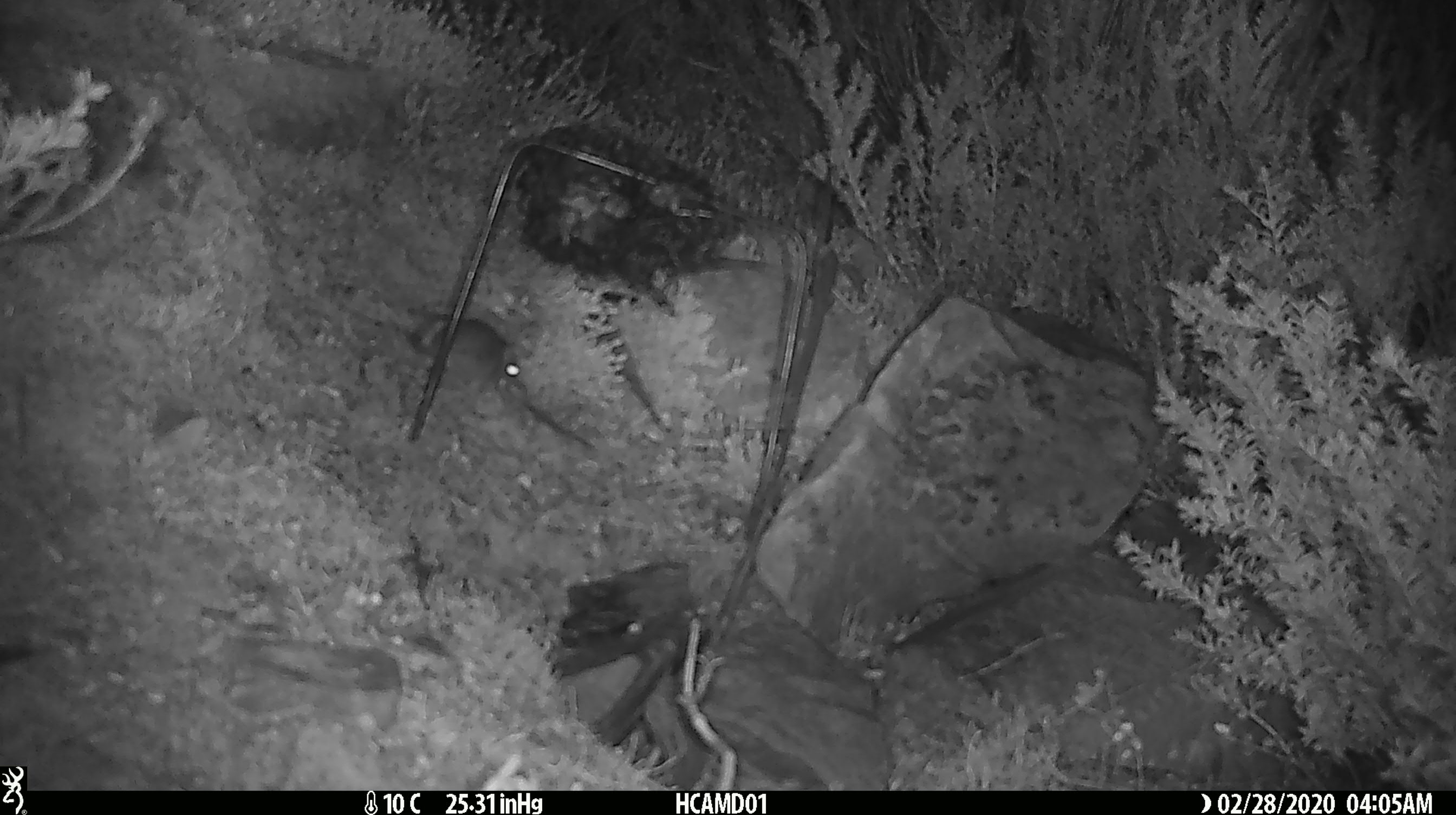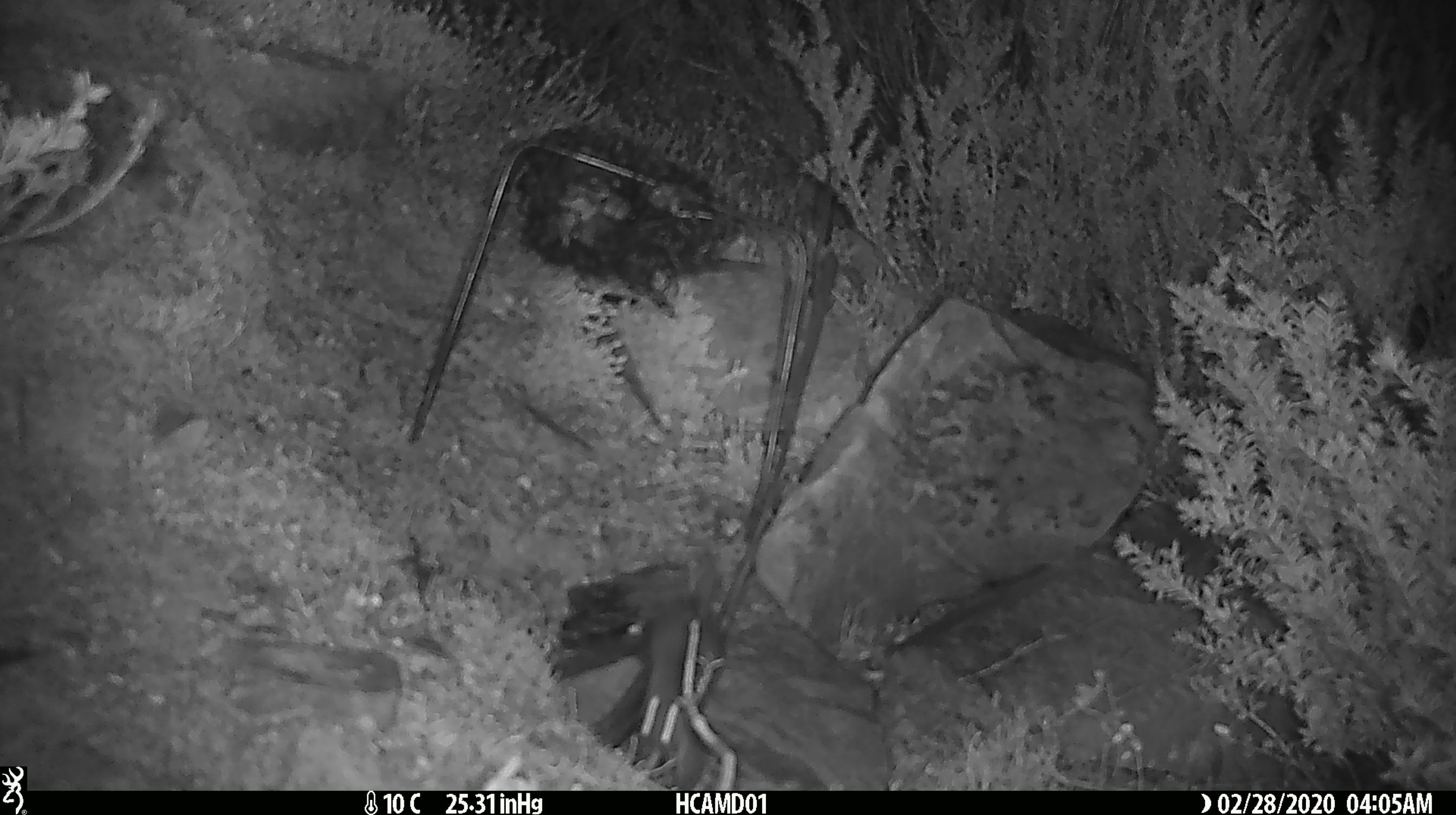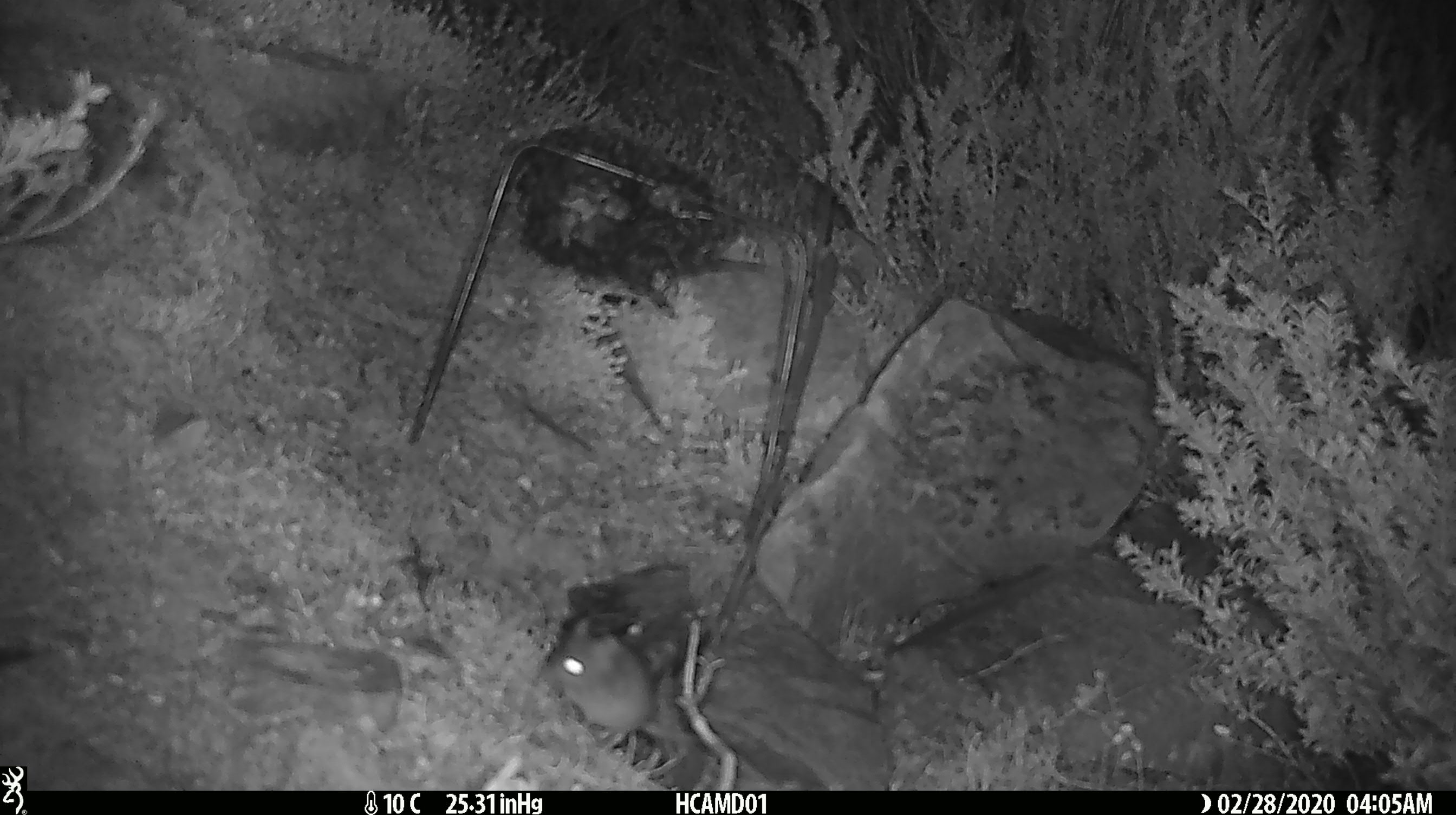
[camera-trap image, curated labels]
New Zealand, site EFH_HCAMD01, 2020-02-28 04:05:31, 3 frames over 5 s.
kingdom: Animalia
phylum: Chordata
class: Mammalia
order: Rodentia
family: Muridae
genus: Mus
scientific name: Mus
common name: mouse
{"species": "mouse (Mus)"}